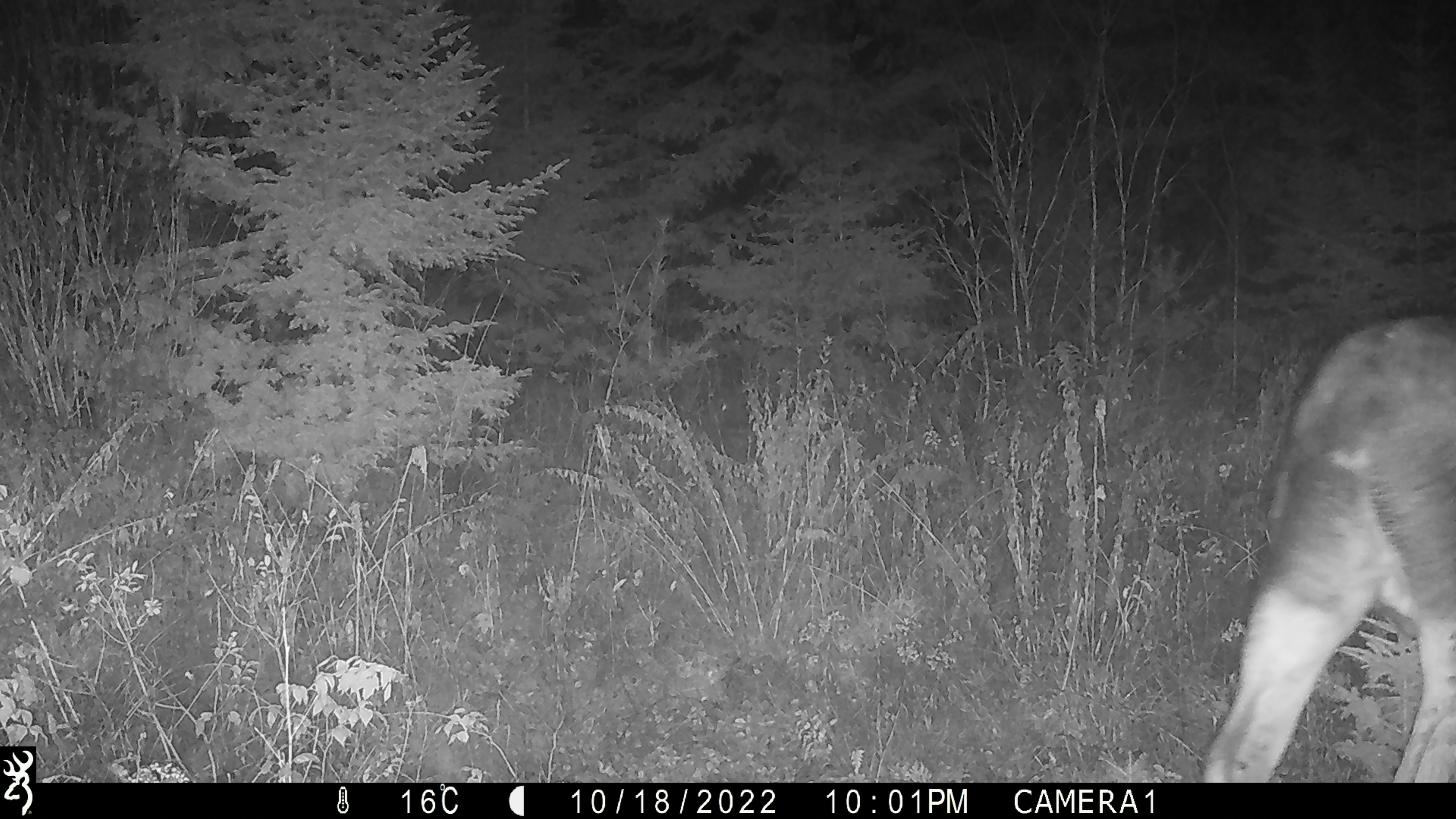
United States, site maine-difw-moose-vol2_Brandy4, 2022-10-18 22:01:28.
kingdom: Animalia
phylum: Chordata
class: Mammalia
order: Artiodactyla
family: Cervidae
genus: Alces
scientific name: Alces alces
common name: moose